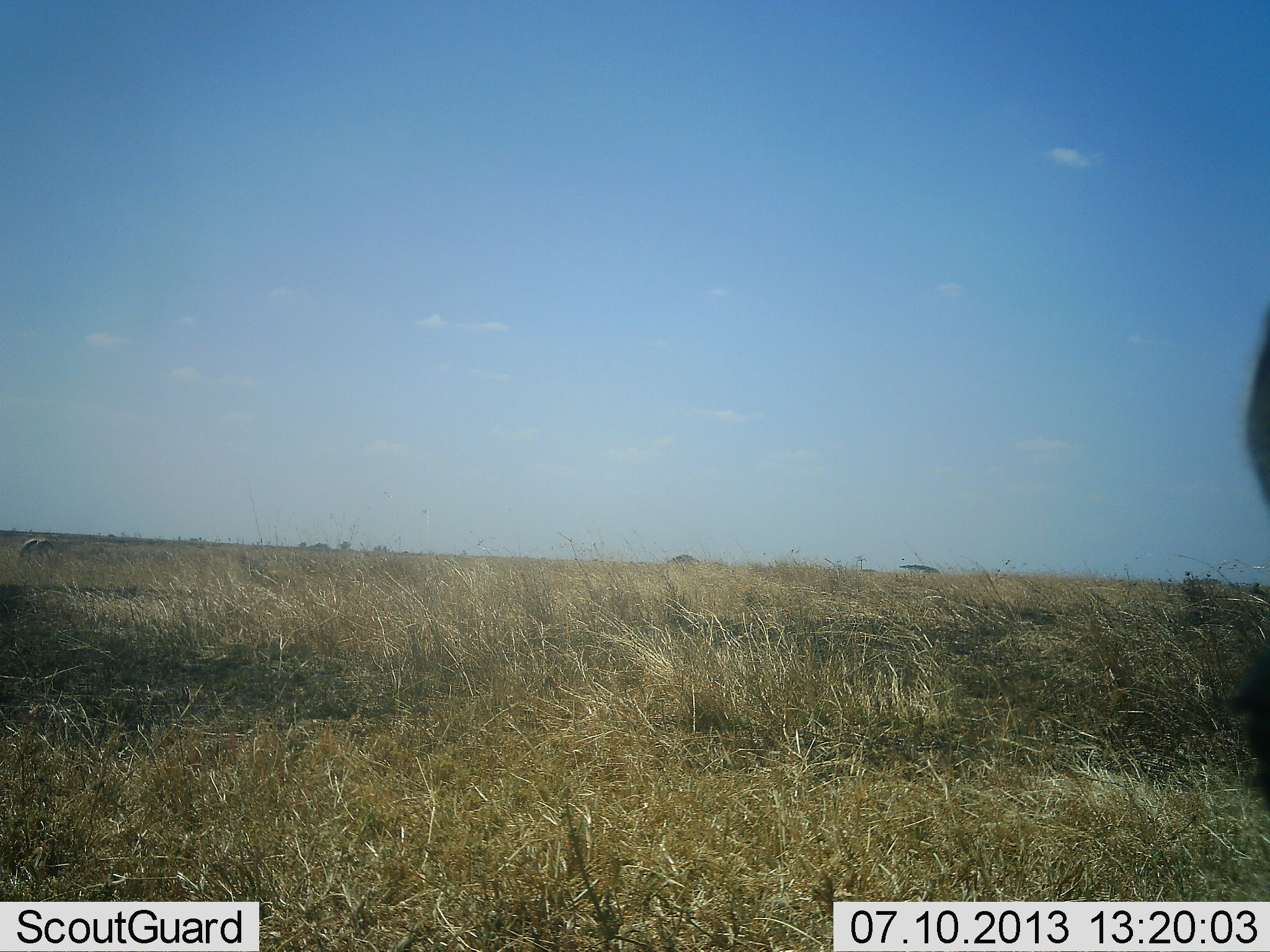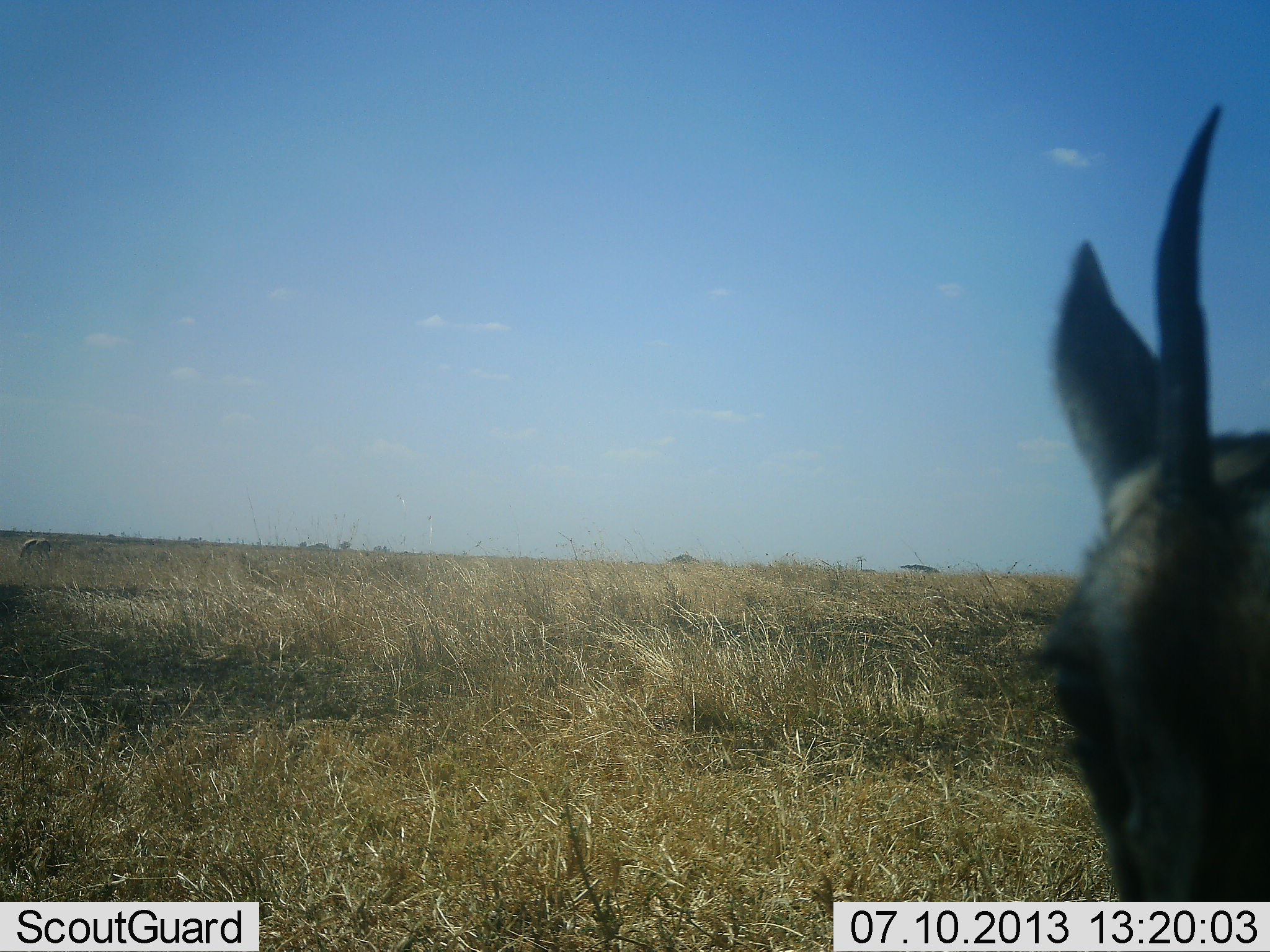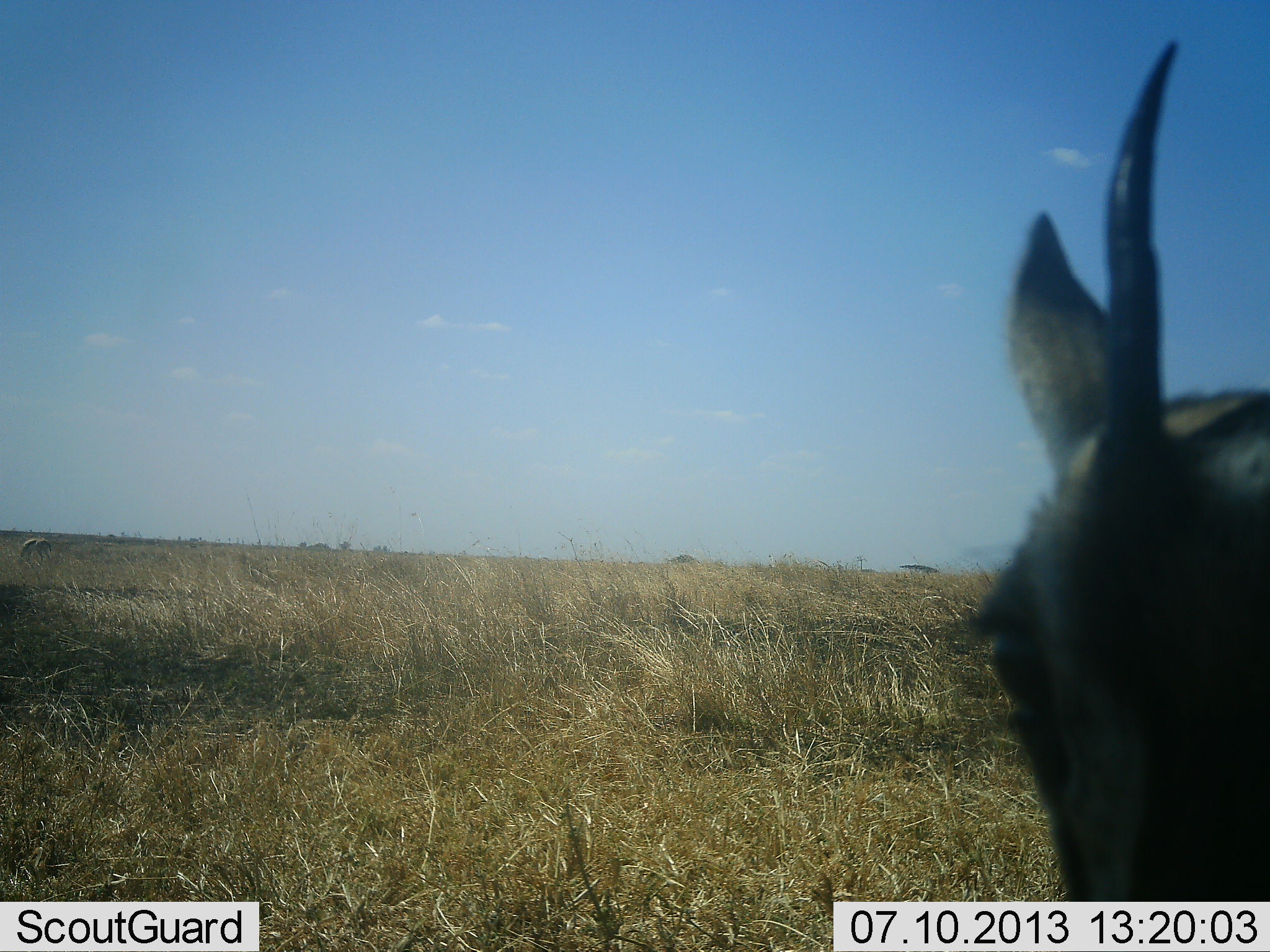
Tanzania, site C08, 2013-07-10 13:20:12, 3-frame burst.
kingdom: Animalia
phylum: Chordata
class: Mammalia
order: Artiodactyla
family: Bovidae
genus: Eudorcas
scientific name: Eudorcas thomsonii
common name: thomson's gazelle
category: gazellethomsons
Gazellethomsons (thomson's gazelle) (Eudorcas thomsonii), count 1. Behavior (volunteer vote fractions): standing 60%, resting 0%, moving 30%, interacting 10%. Young present (vote fraction): 0%. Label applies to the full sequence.